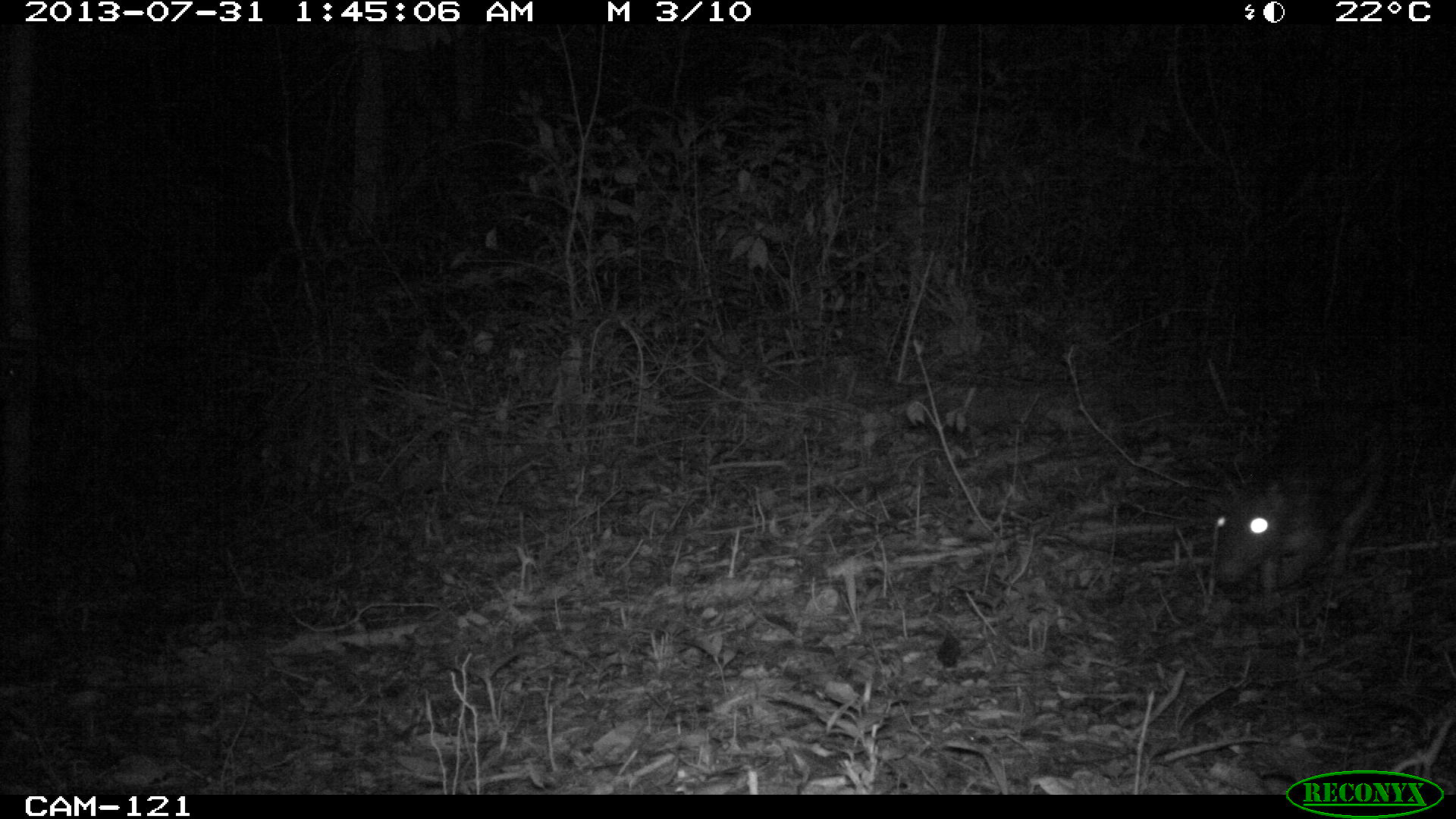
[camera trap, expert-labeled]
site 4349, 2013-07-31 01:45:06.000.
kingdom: Animalia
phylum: Chordata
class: Mammalia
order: Rodentia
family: Cuniculidae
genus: Cuniculus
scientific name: Cuniculus paca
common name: lowland paca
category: agouti paca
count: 1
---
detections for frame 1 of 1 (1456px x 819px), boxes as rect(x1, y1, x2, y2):
agouti paca: rect(1208, 398, 1398, 597)